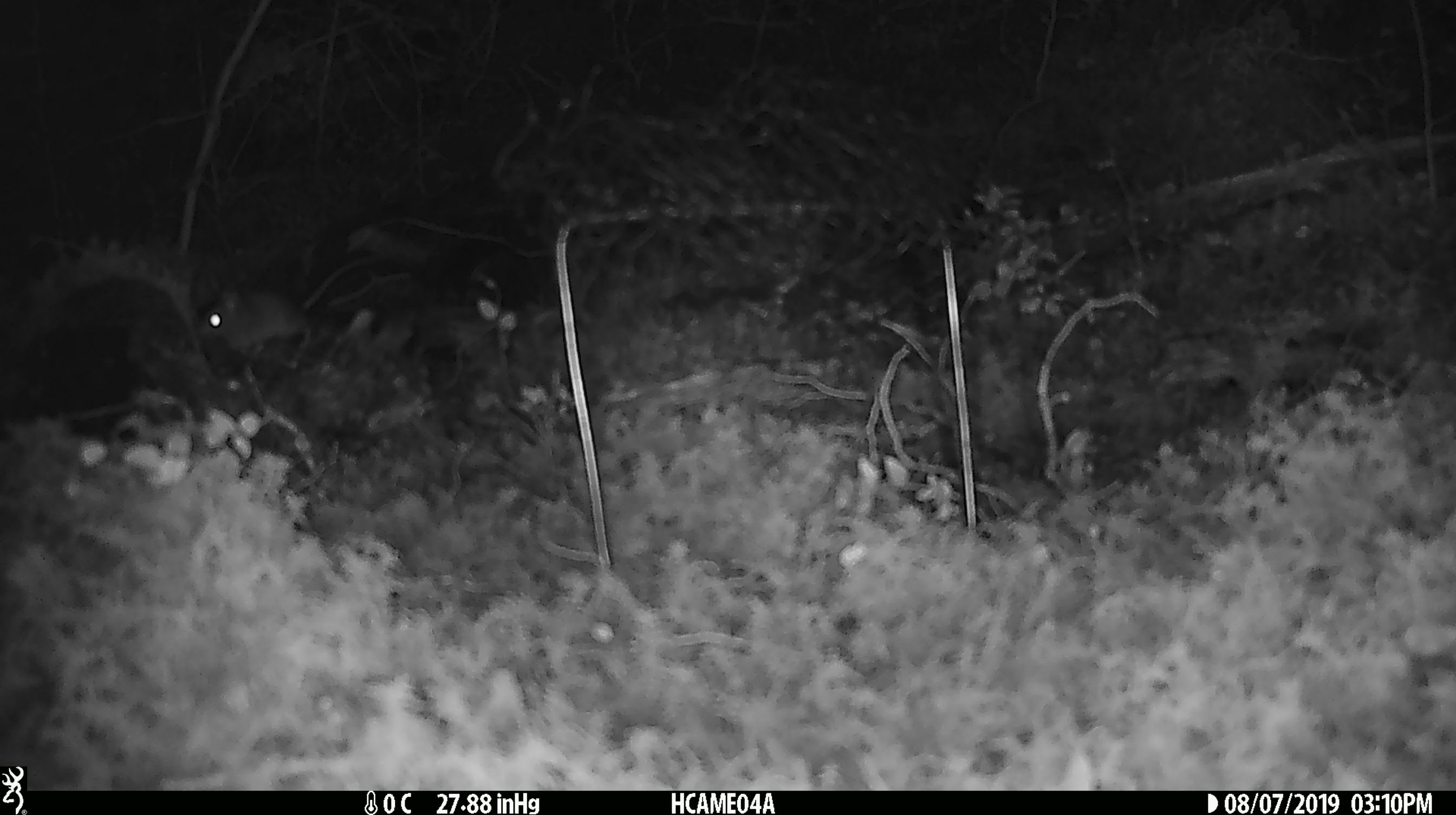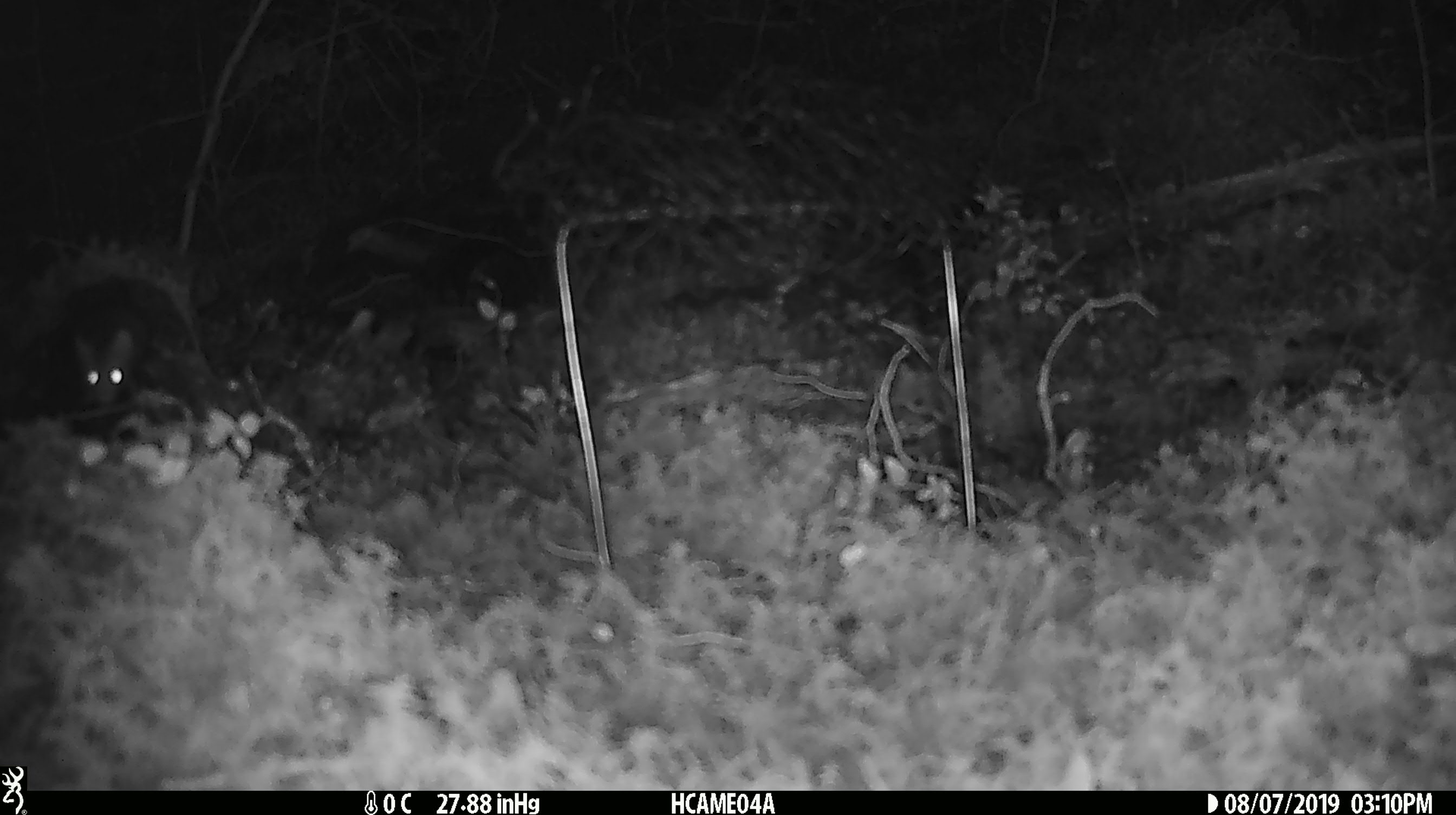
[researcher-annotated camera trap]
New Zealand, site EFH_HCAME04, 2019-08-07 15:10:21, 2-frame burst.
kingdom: Animalia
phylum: Chordata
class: Mammalia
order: Rodentia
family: Muridae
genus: Mus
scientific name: Mus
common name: mouse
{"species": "mouse (Mus)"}